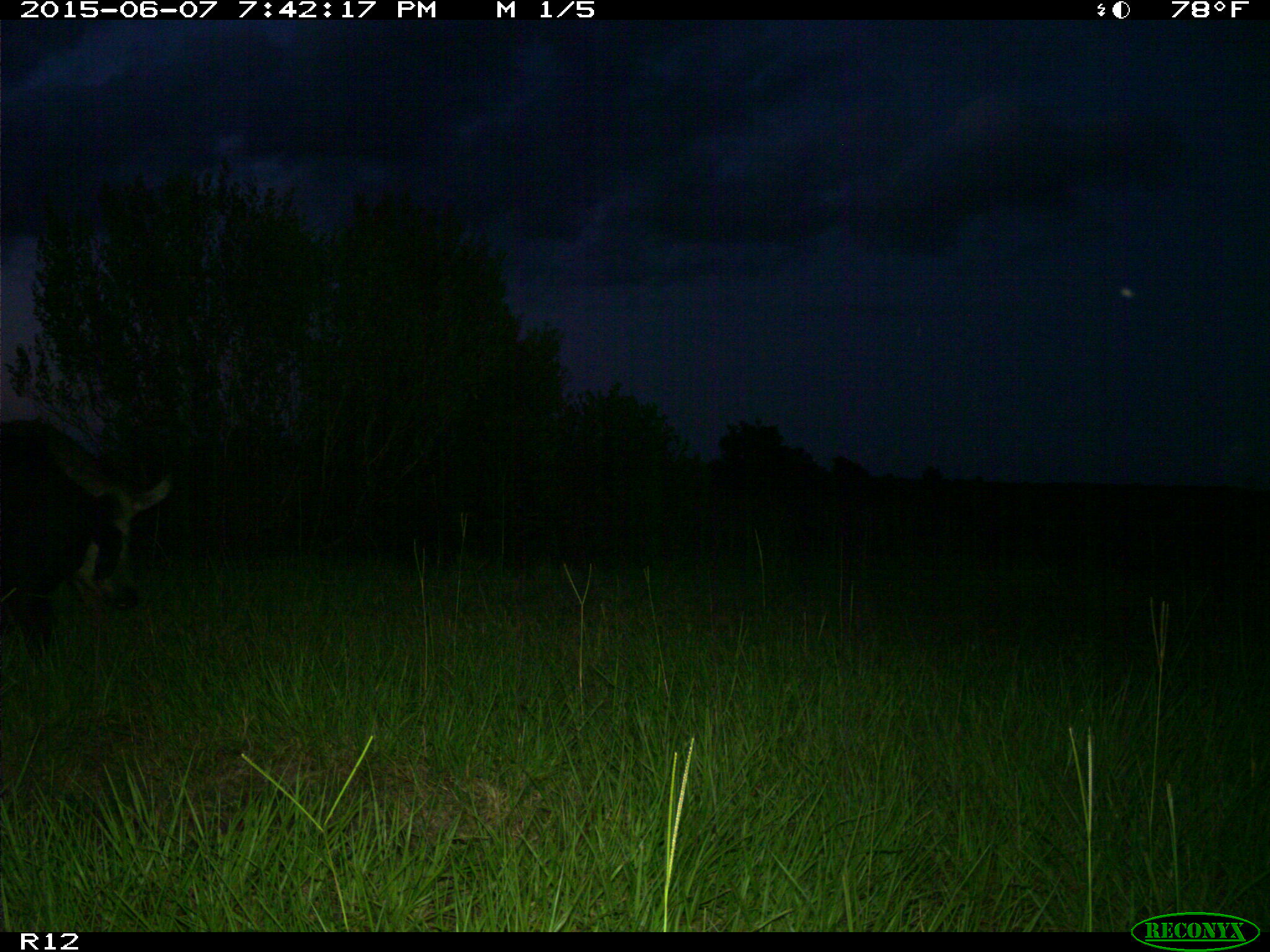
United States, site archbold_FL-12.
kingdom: Animalia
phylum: Chordata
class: Mammalia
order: Artiodactyla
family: Suidae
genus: Sus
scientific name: Sus scrofa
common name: wild boar